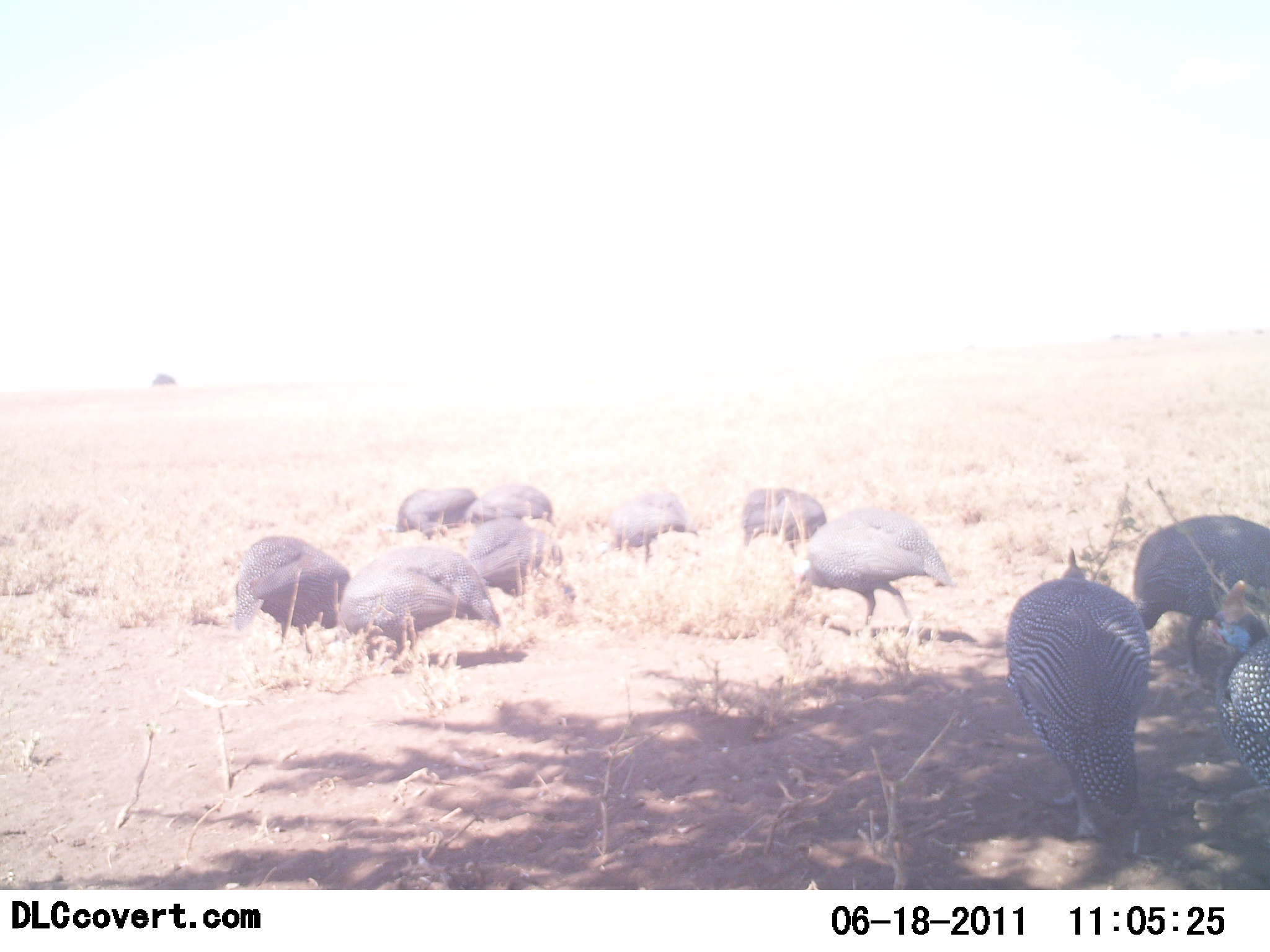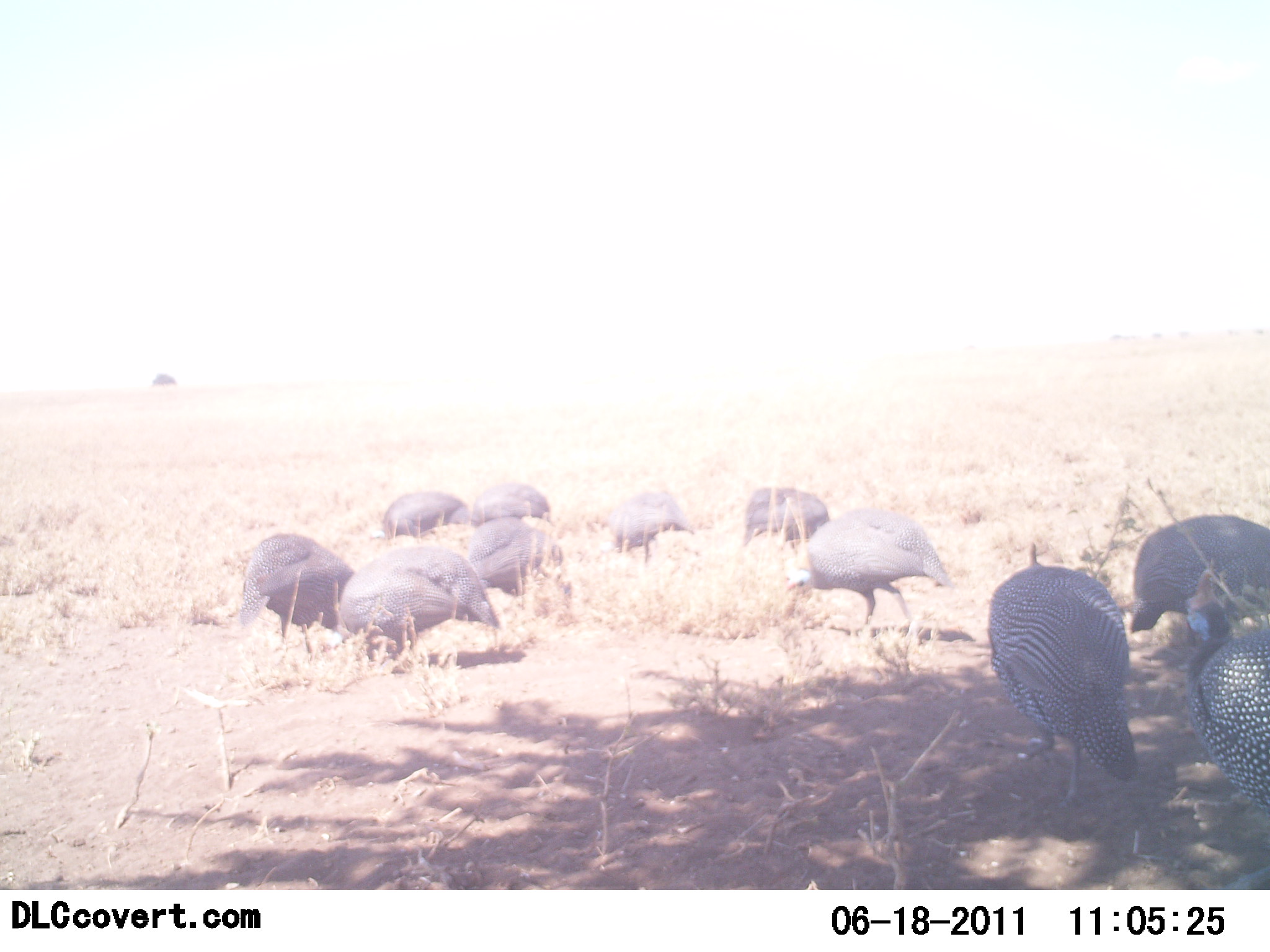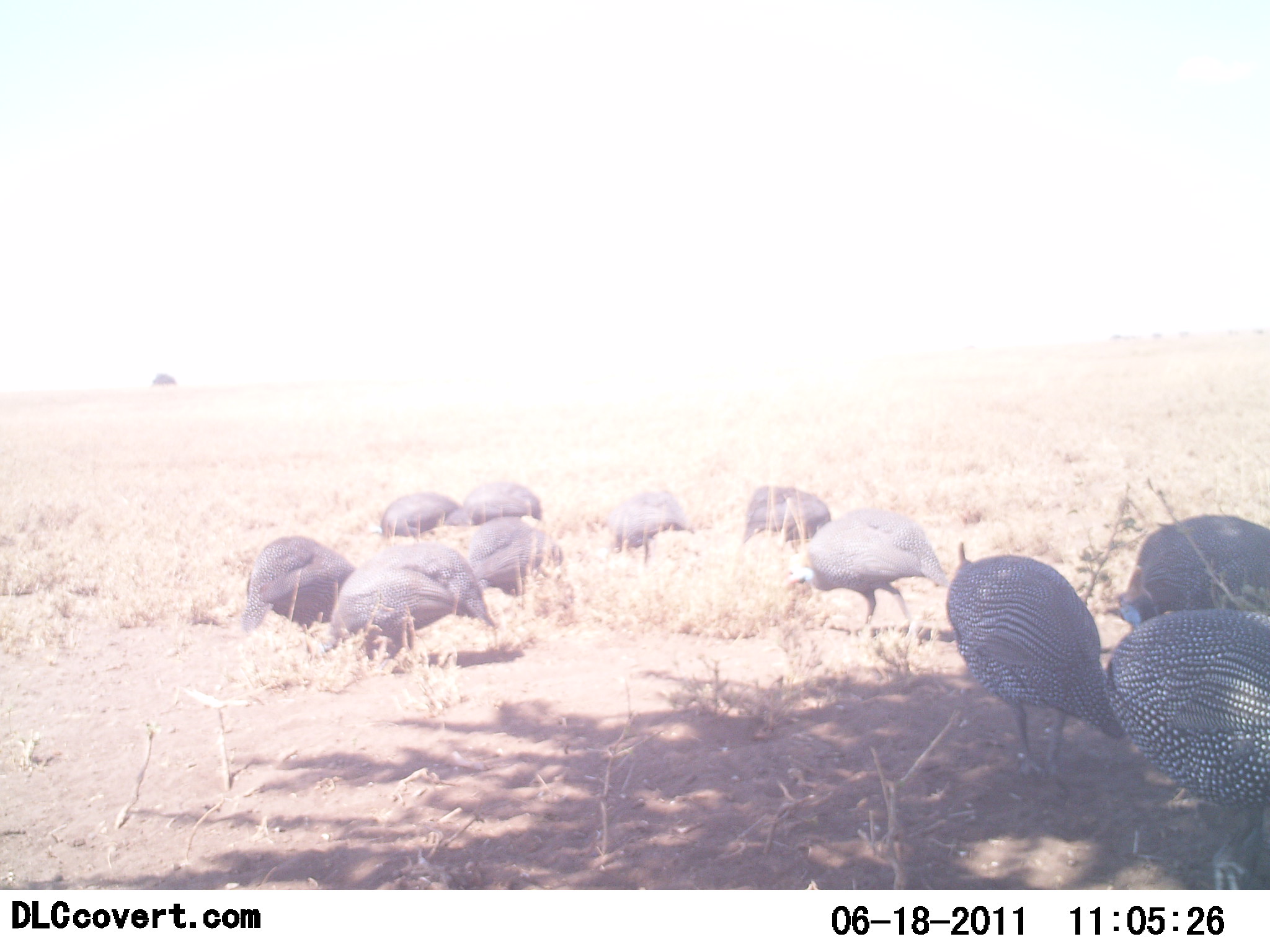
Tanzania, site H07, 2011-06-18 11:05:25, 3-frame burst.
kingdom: Animalia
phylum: Chordata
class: Aves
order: Galliformes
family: Numididae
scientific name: Numididae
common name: guinea fowl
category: guineafowl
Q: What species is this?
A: Guineafowl (guinea fowl) (Numididae).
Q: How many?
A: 11-50.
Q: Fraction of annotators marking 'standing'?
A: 55%.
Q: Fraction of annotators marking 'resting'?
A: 9%.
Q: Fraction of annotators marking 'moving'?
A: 45%.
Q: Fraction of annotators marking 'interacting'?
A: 0%.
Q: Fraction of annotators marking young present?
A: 0%.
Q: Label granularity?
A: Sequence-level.